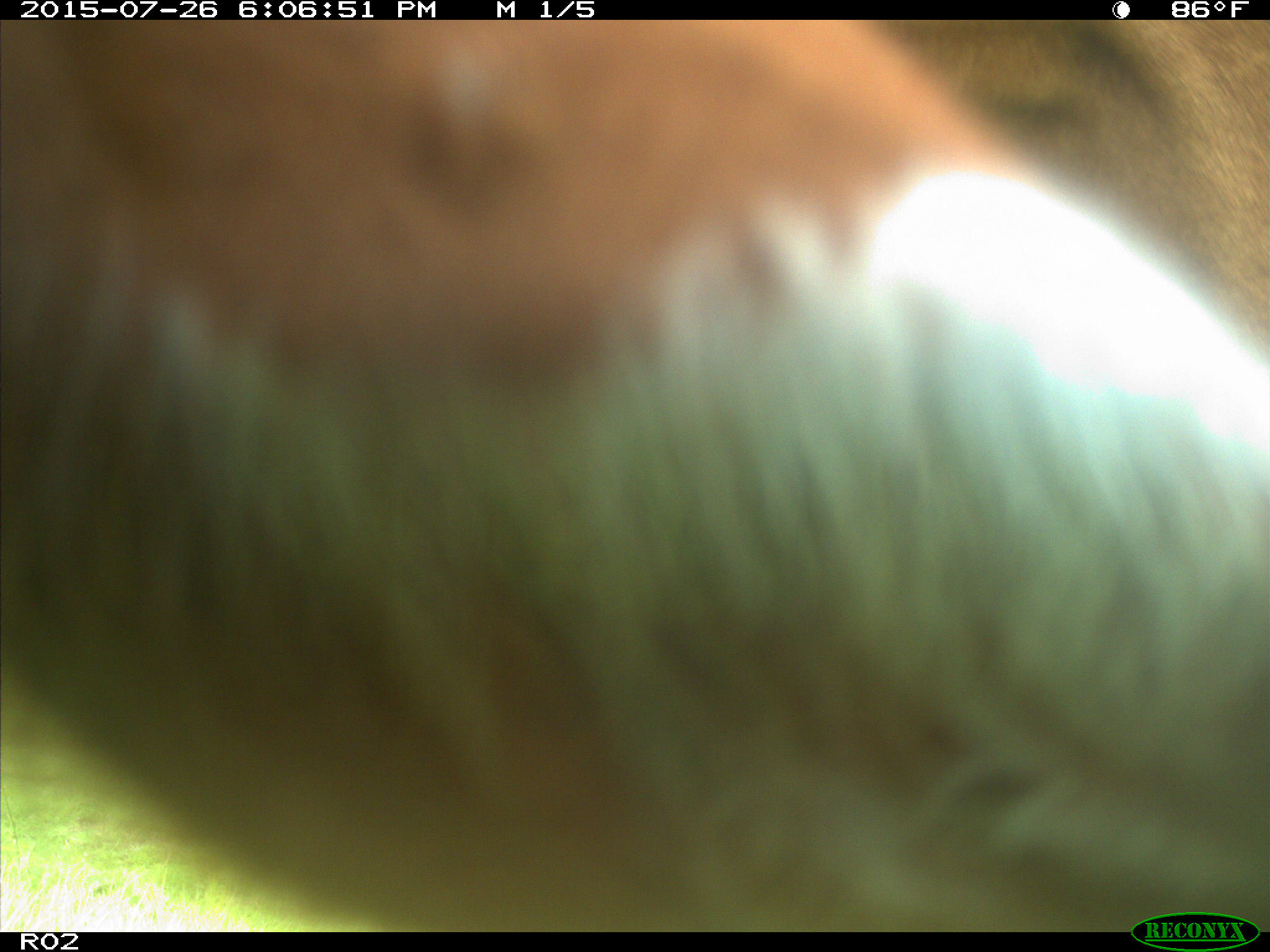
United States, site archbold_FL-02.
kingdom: Animalia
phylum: Chordata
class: Mammalia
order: Artiodactyla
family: Bovidae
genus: Bos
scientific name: Bos taurus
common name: domestic cow